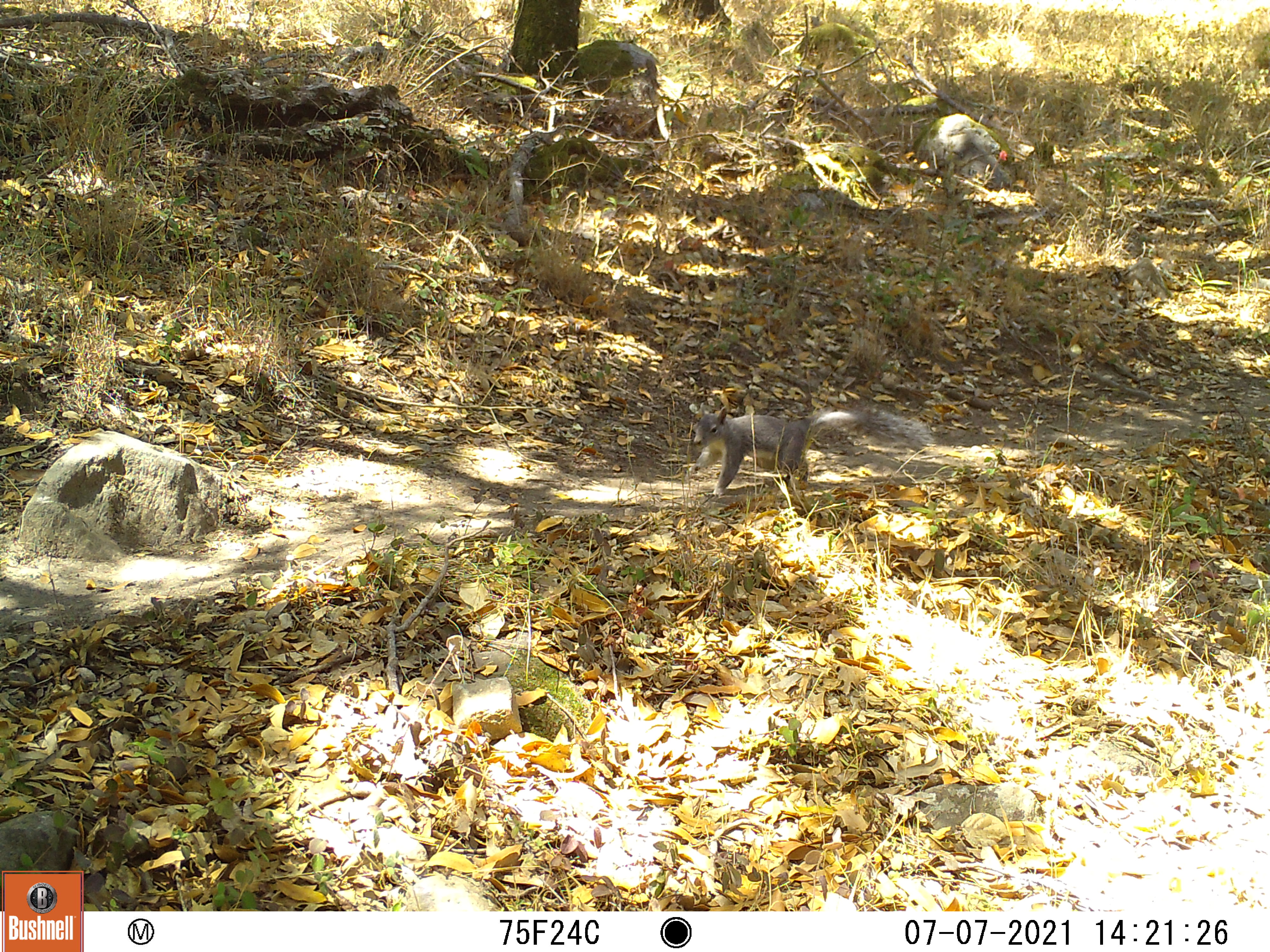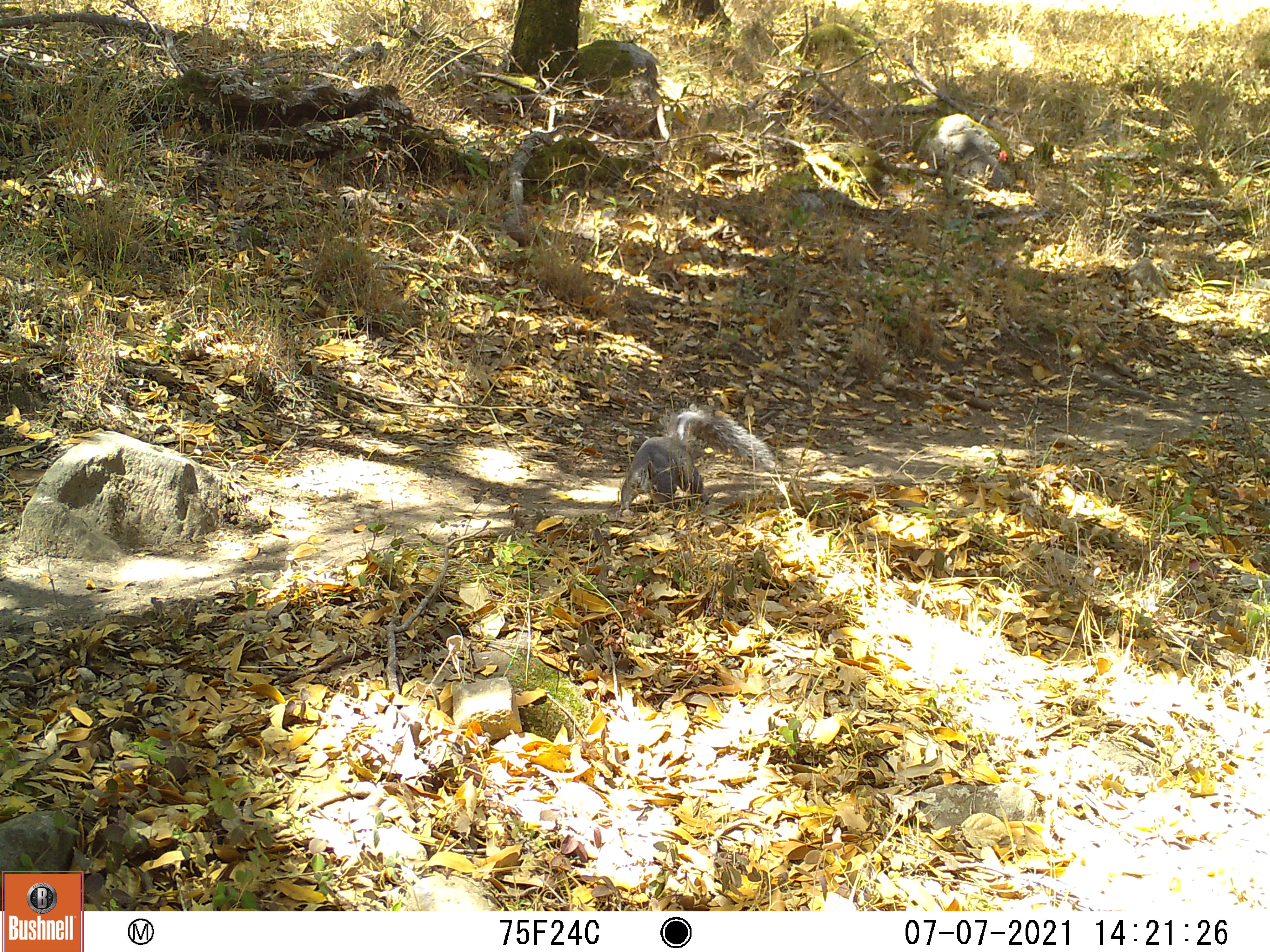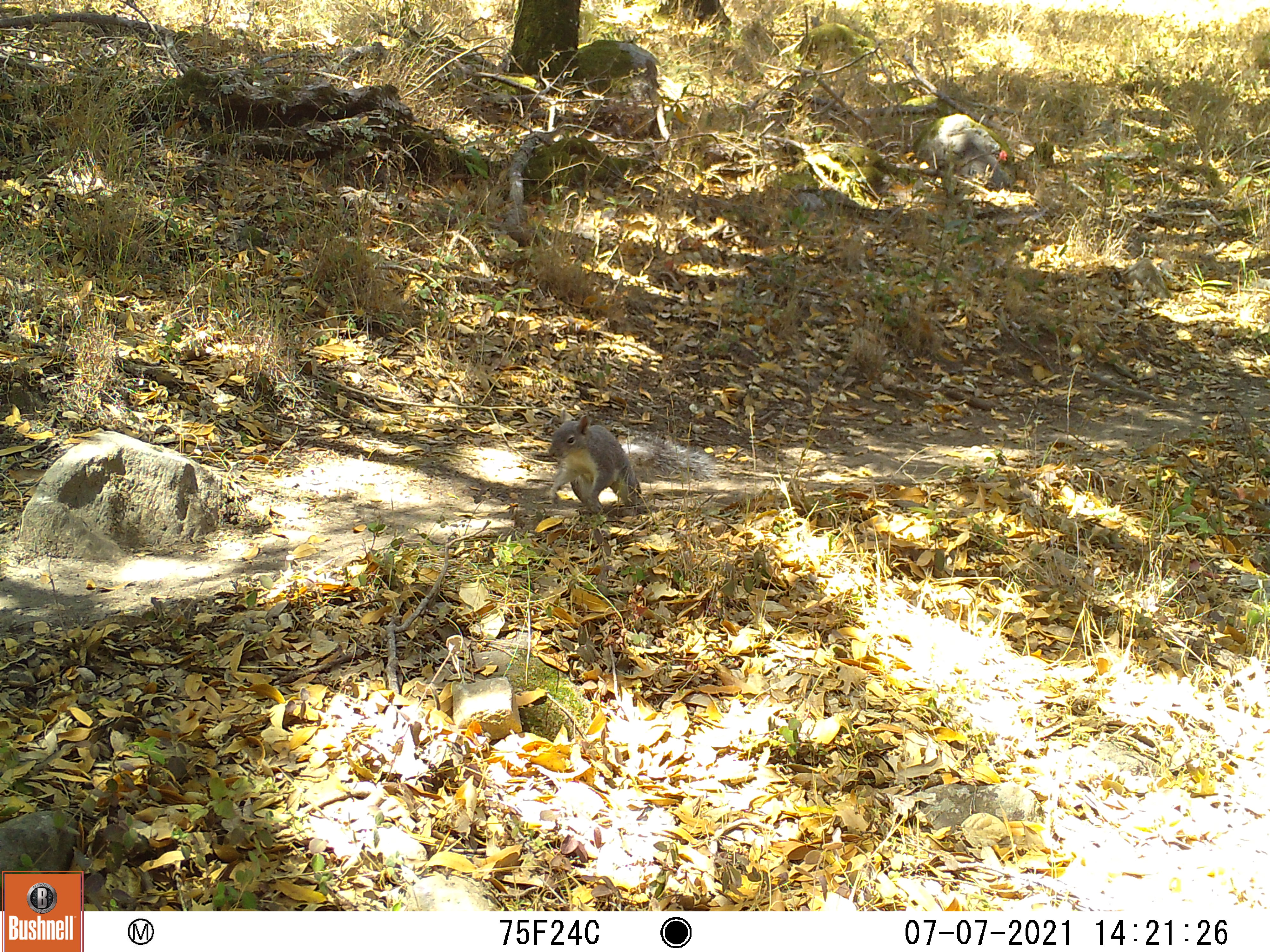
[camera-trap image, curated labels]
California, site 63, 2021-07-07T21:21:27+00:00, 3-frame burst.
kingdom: Animalia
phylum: Chordata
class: Mammalia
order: Rodentia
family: Sciuridae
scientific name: Sciuridae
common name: squirrel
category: unknown squirrel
Unknown squirrel (squirrel) (Sciuridae).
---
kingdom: Animalia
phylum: Chordata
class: Mammalia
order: Rodentia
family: Sciuridae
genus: Sciurus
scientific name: Sciurus griseus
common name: western gray squirrel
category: western grey squirrel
Western grey squirrel (western gray squirrel) (Sciurus griseus).